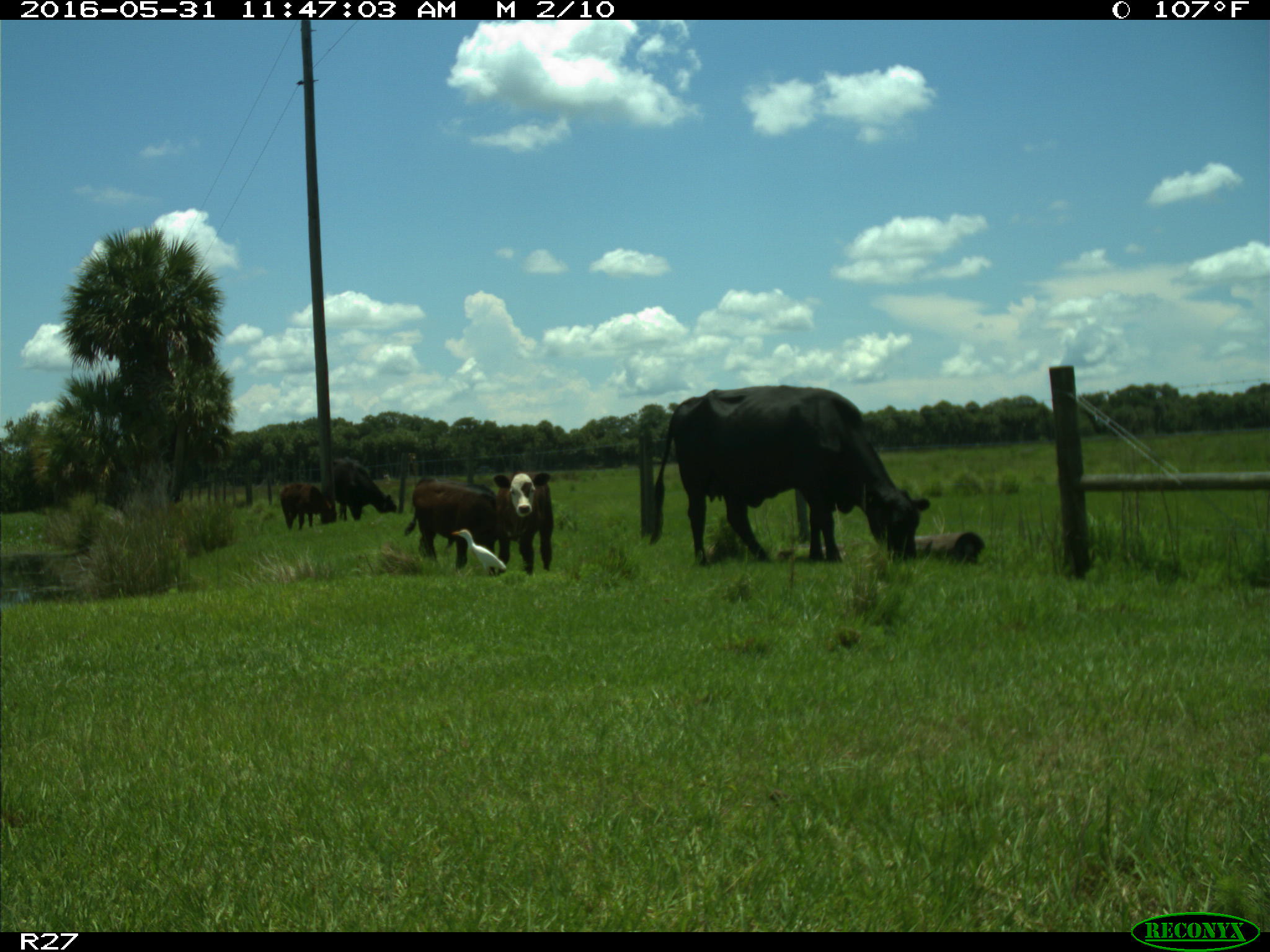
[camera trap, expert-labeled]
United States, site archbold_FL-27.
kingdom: Animalia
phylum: Chordata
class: Mammalia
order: Artiodactyla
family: Bovidae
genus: Bos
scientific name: Bos taurus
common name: domestic cow